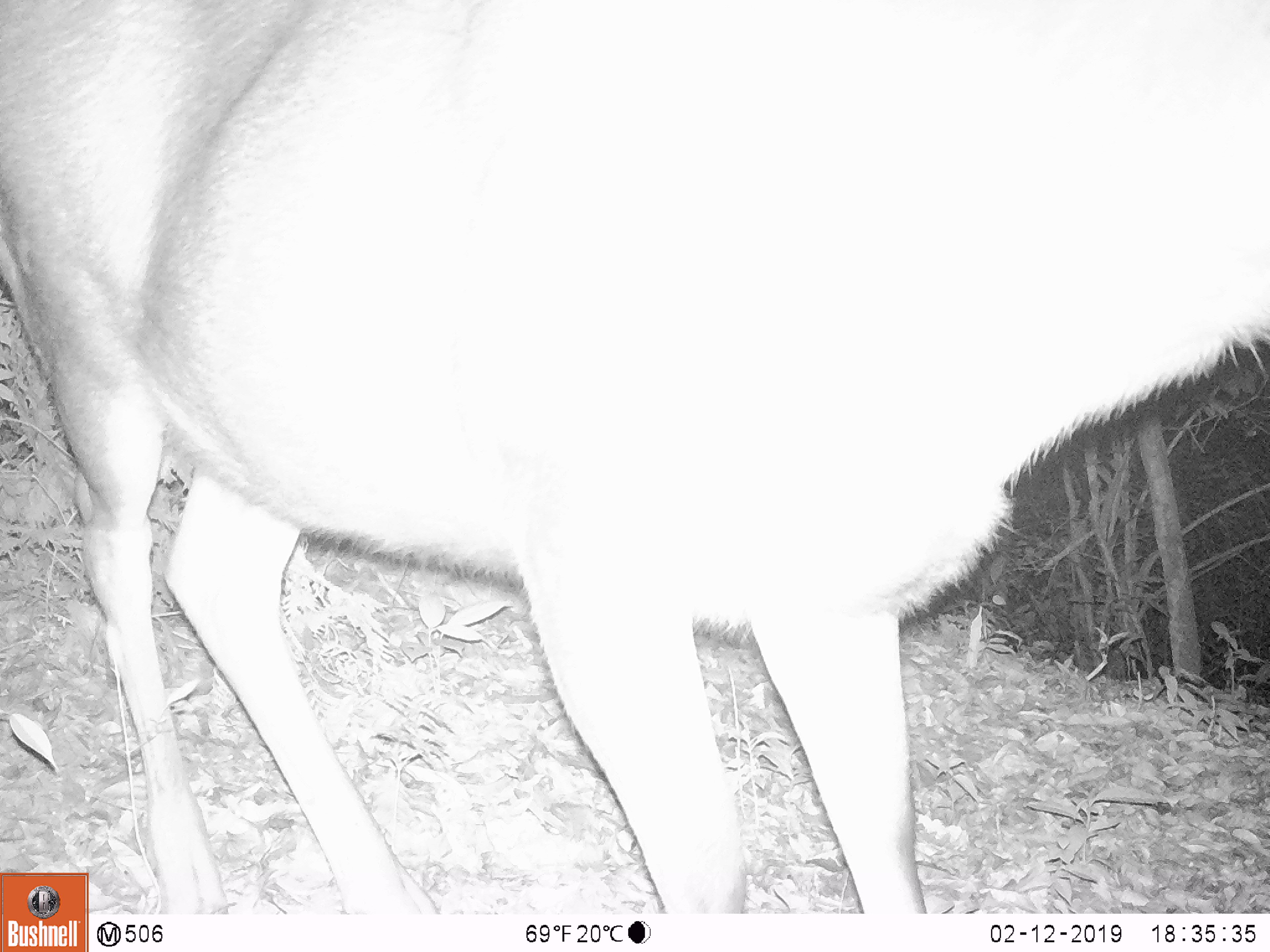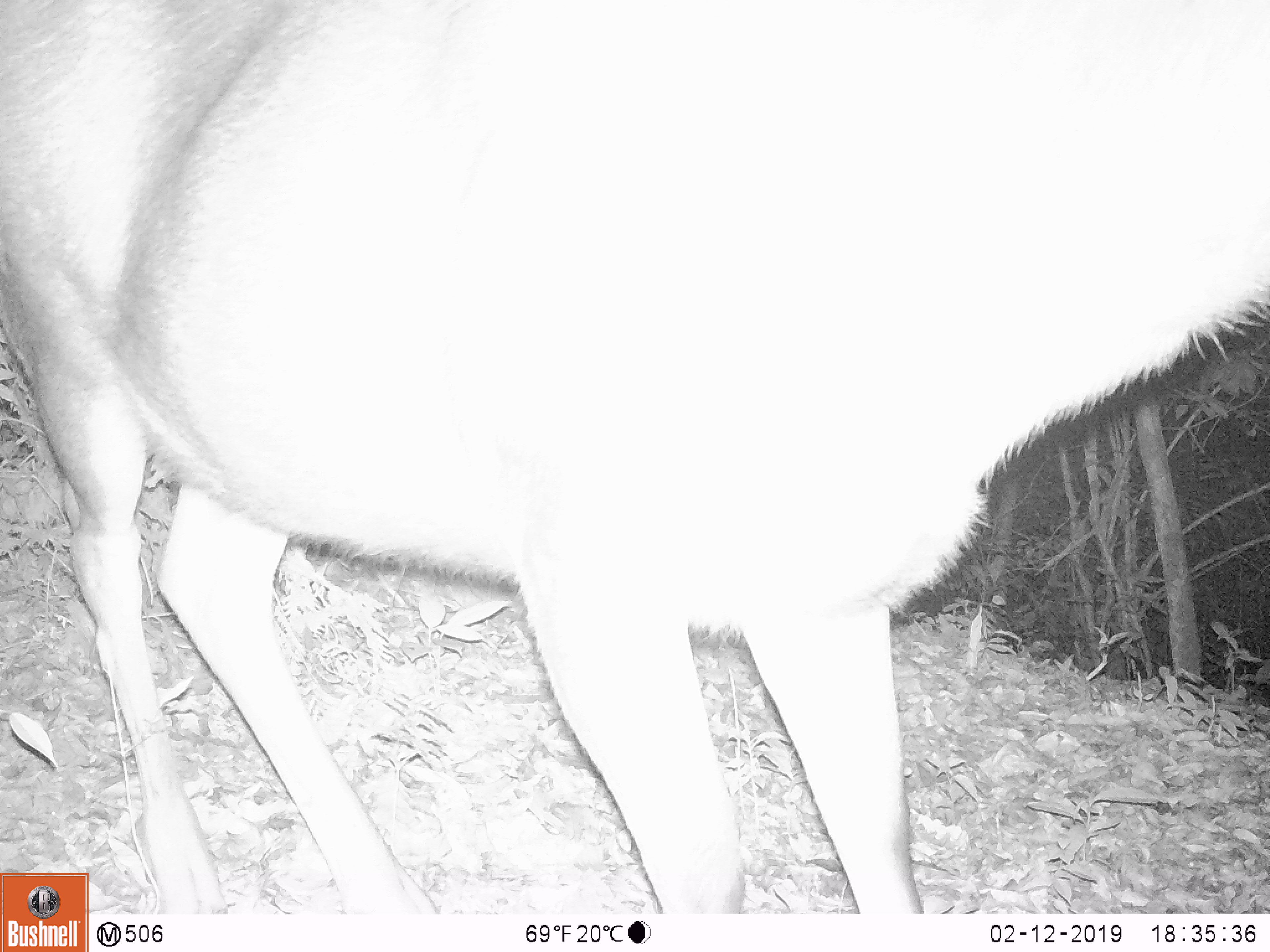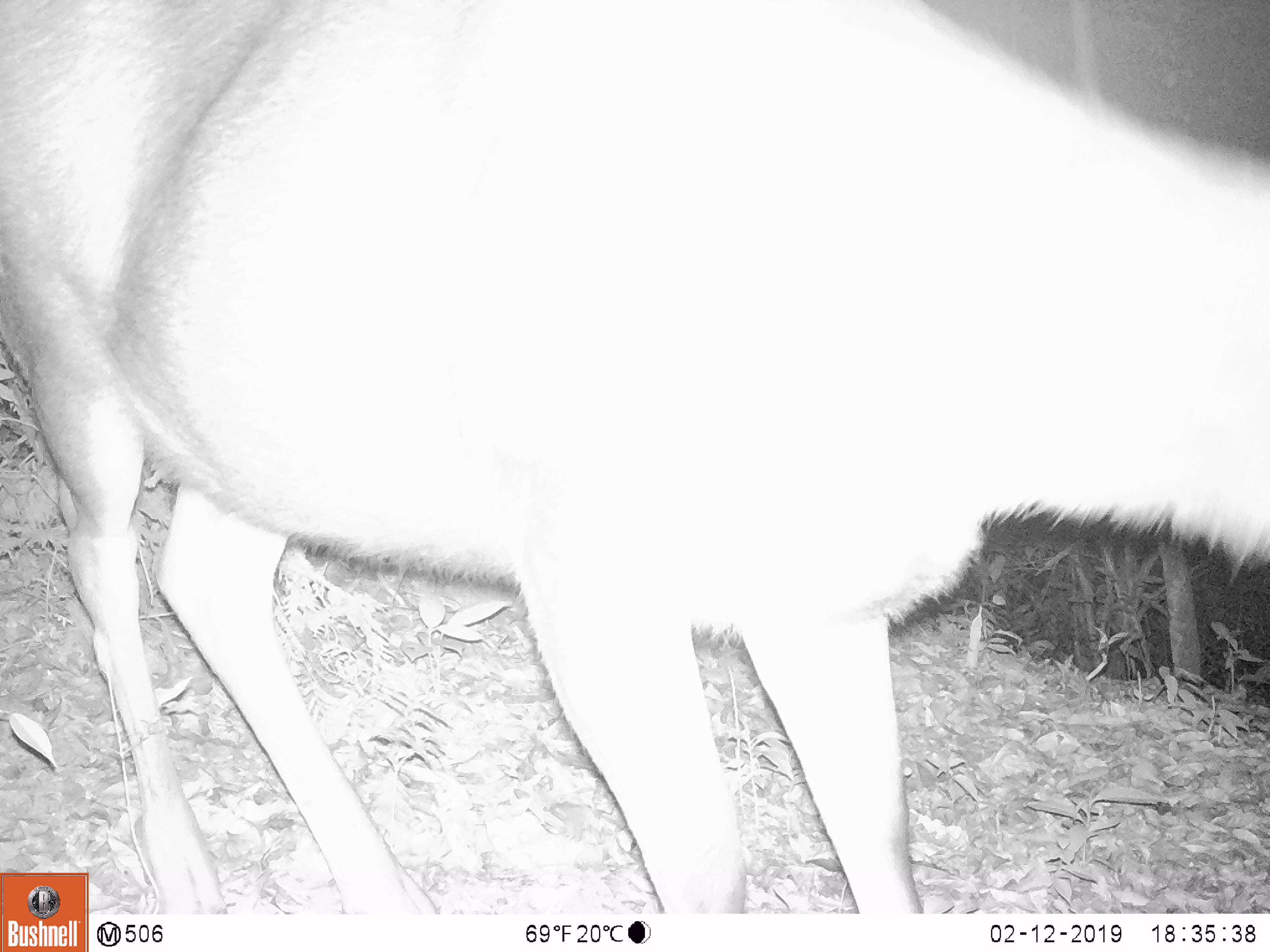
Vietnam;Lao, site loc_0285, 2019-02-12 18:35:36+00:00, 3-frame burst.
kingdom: Animalia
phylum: Chordata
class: Mammalia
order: Artiodactyla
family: Cervidae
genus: Rusa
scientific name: Rusa unicolor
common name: sambar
Sambar (Rusa unicolor). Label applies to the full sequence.